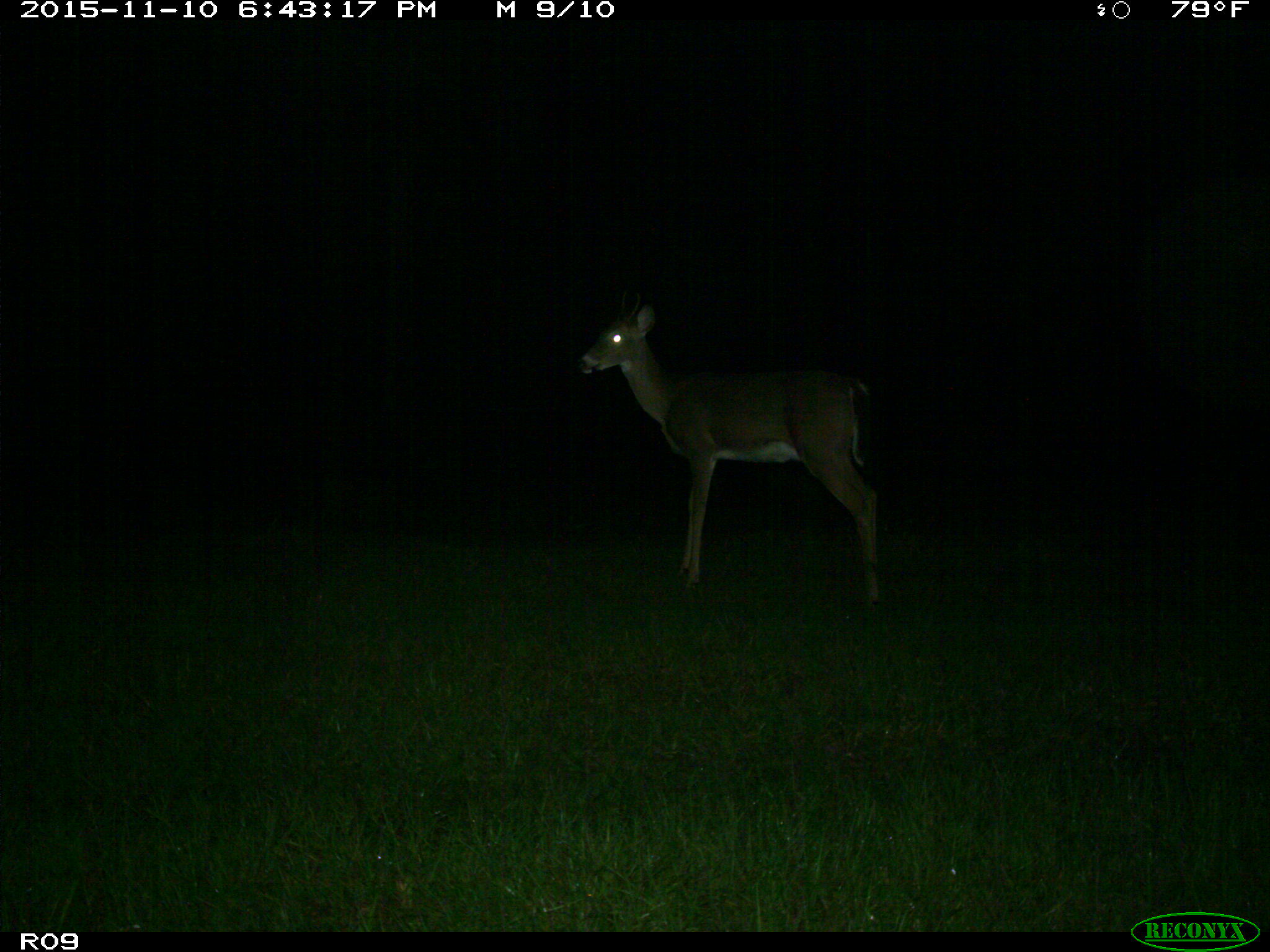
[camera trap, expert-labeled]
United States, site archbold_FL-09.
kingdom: Animalia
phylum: Chordata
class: Mammalia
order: Artiodactyla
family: Cervidae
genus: Odocoileus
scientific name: Odocoileus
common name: deer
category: unidentified deer